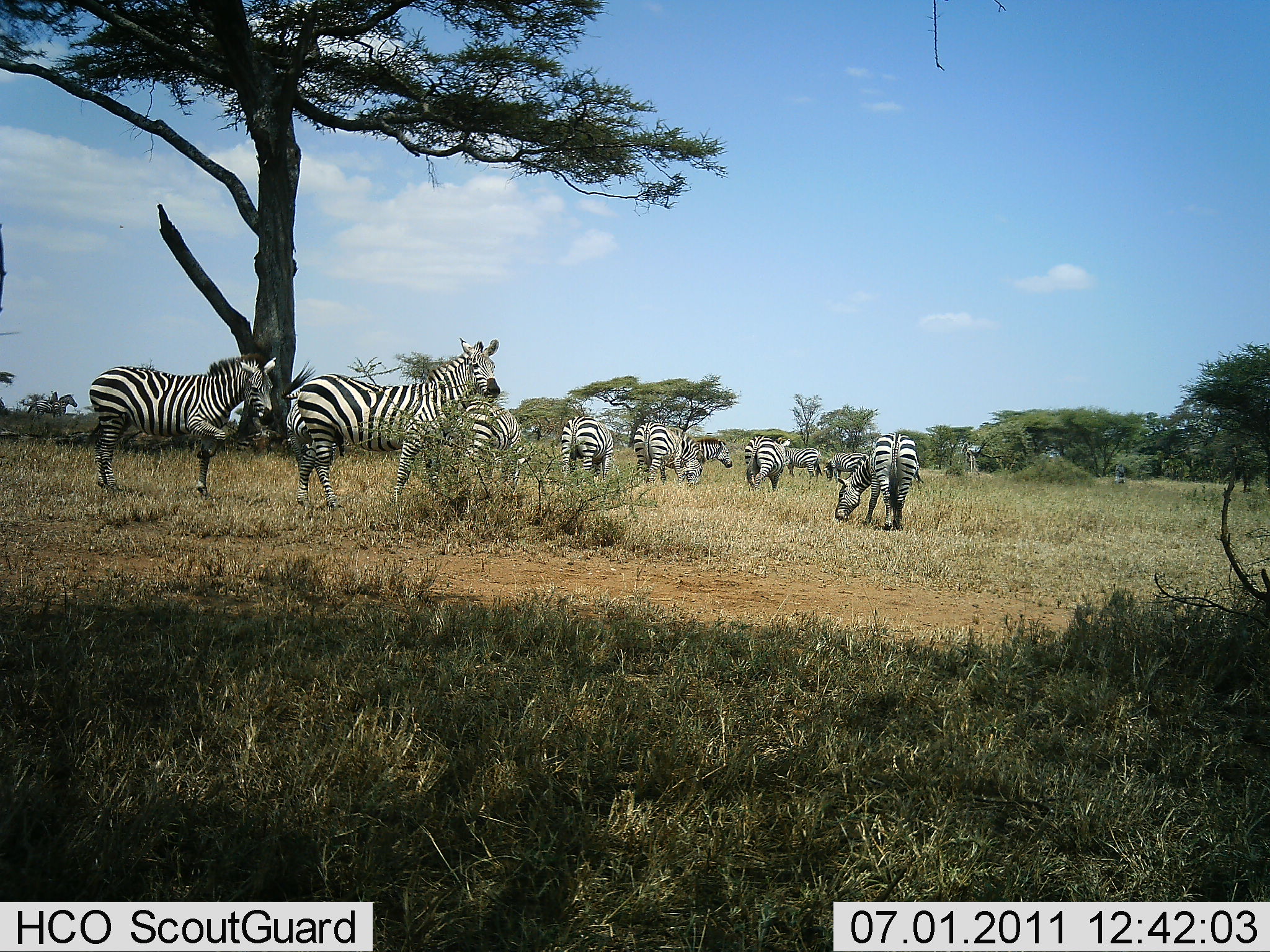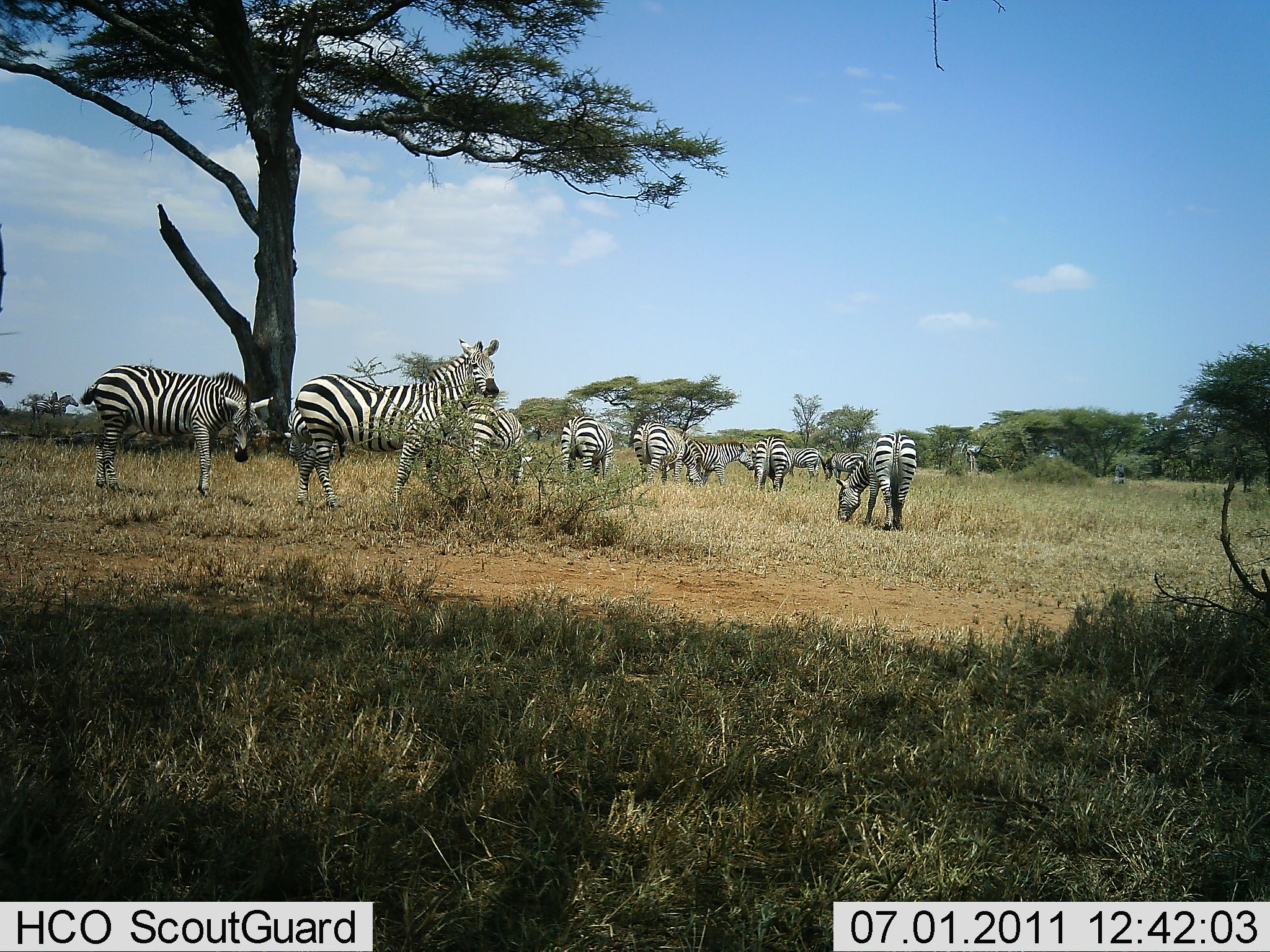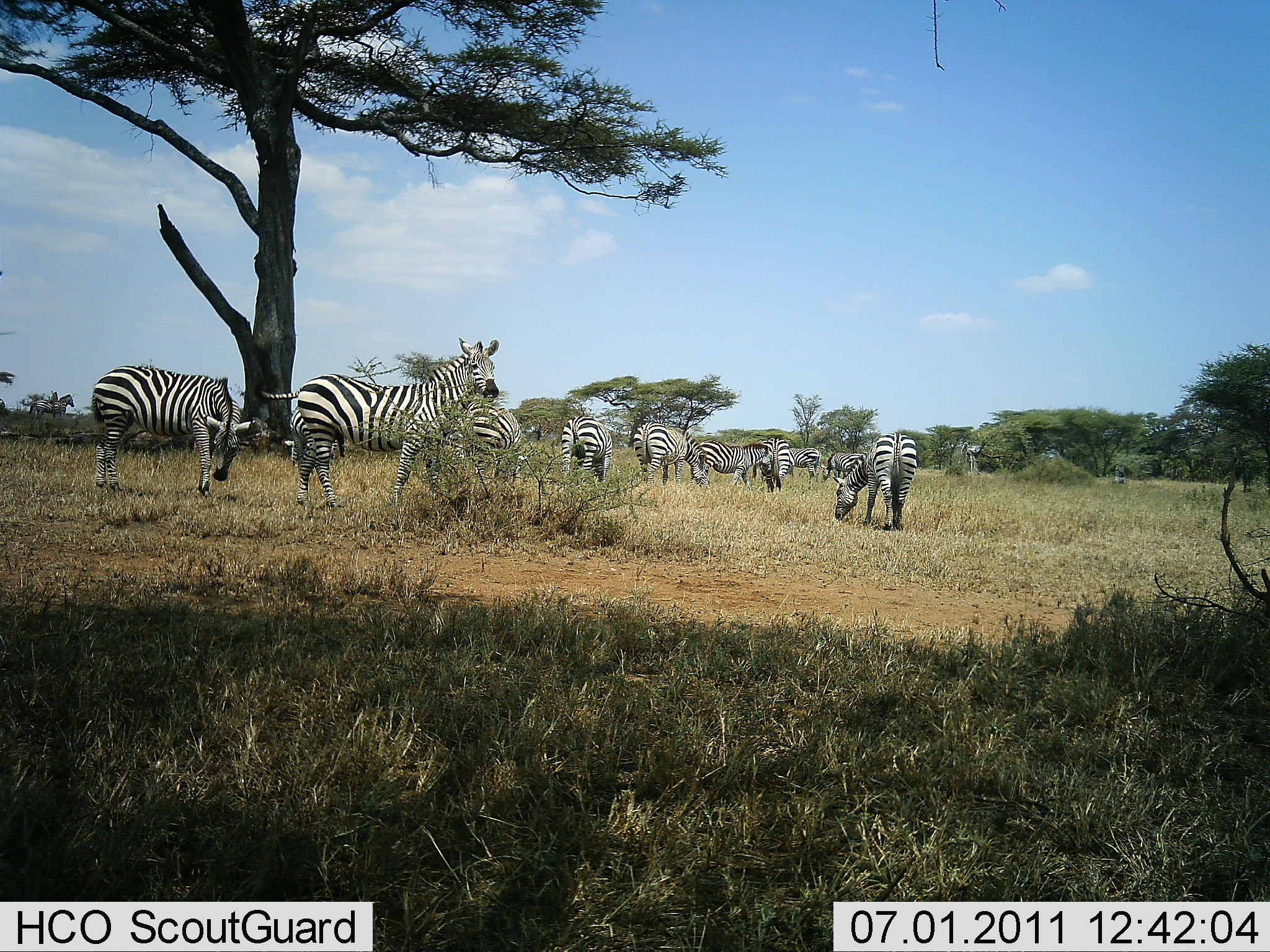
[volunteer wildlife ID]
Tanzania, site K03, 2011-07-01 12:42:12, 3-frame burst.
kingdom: Animalia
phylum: Chordata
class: Mammalia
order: Perissodactyla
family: Equidae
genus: Equus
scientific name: Equus quagga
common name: plains zebra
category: zebra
Zebra (plains zebra) (Equus quagga), count 10. Behavior (volunteer vote fractions): standing 82%, resting 0%, moving 27%, interacting 9%. Young present (vote fraction): 0%. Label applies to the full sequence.